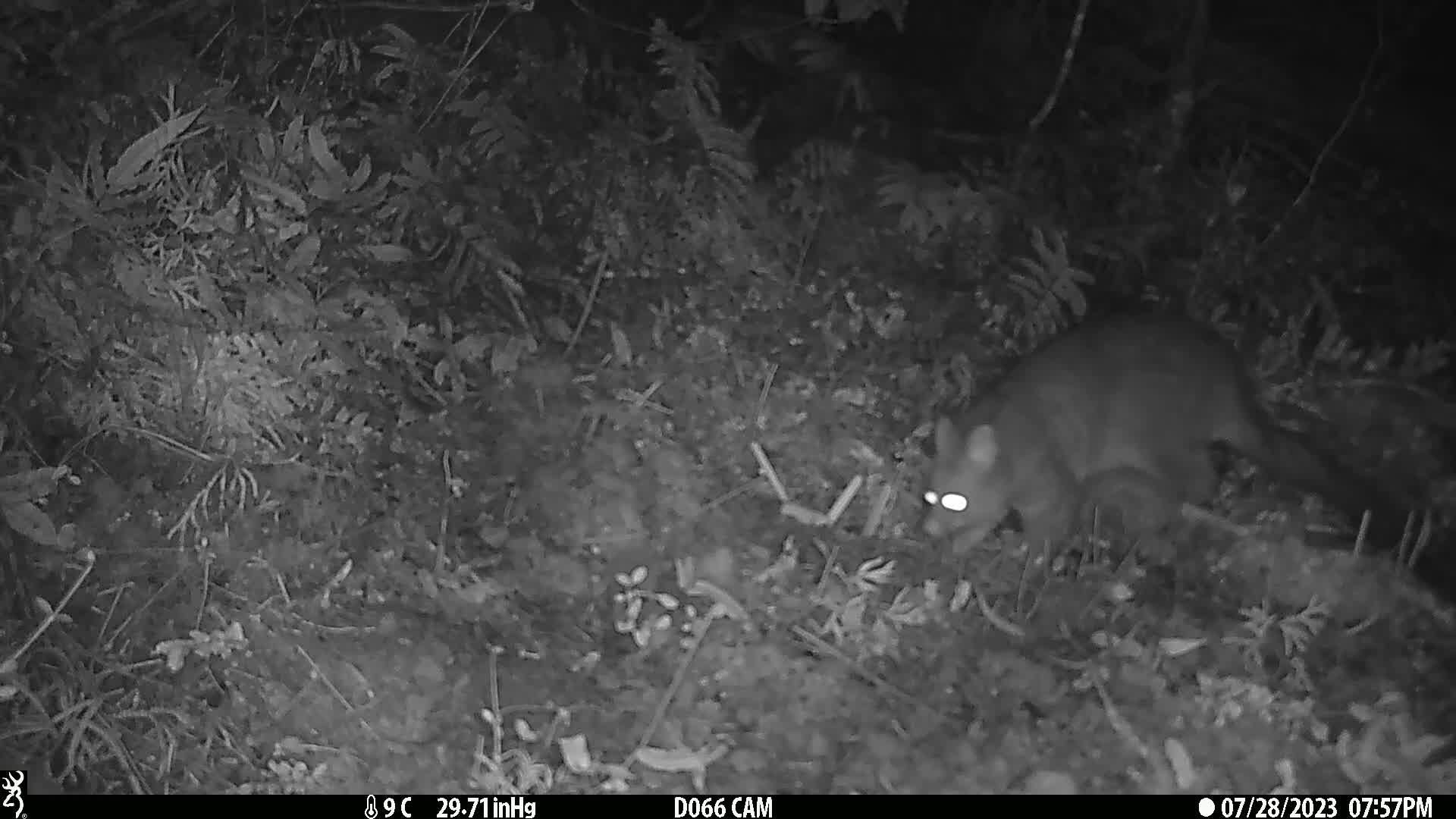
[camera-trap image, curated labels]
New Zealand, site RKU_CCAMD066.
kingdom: Animalia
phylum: Chordata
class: Mammalia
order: Diprotodontia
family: Phalangeridae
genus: Trichosurus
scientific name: Trichosurus vulpecula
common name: common brushtail possum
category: possum